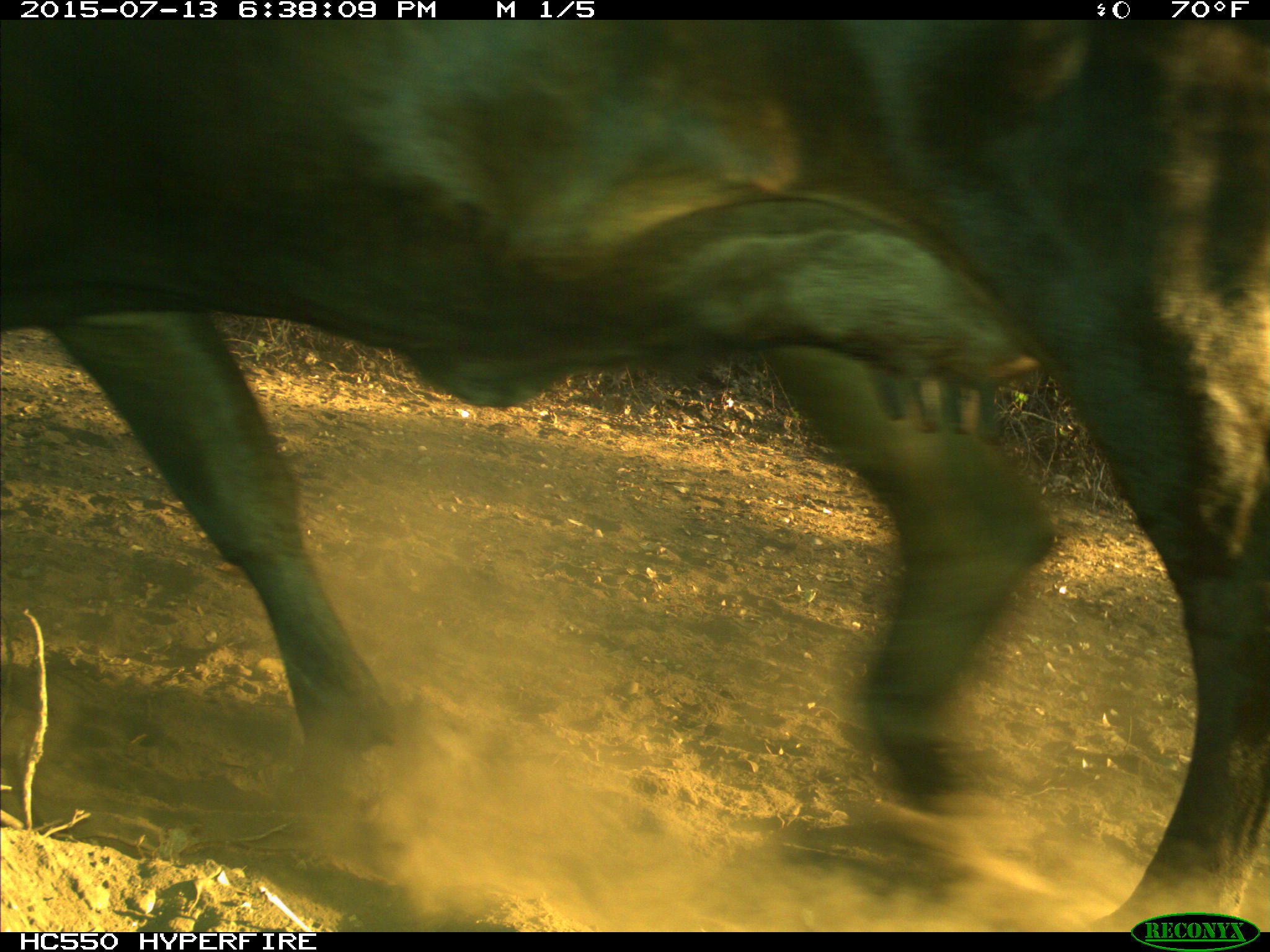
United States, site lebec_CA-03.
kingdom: Animalia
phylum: Chordata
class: Mammalia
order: Artiodactyla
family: Bovidae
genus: Bos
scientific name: Bos taurus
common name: domestic cow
Bos taurus (domestic cow).